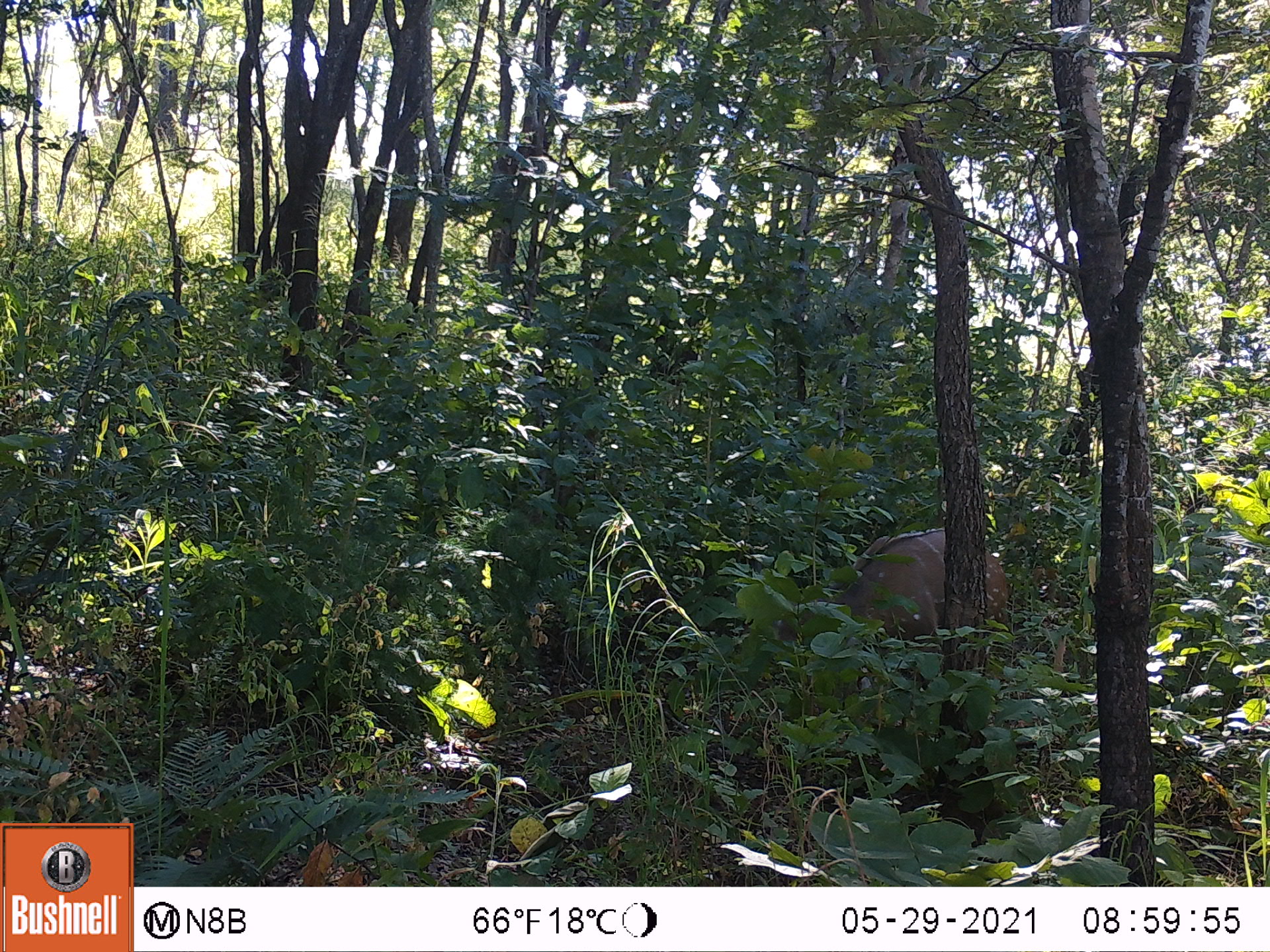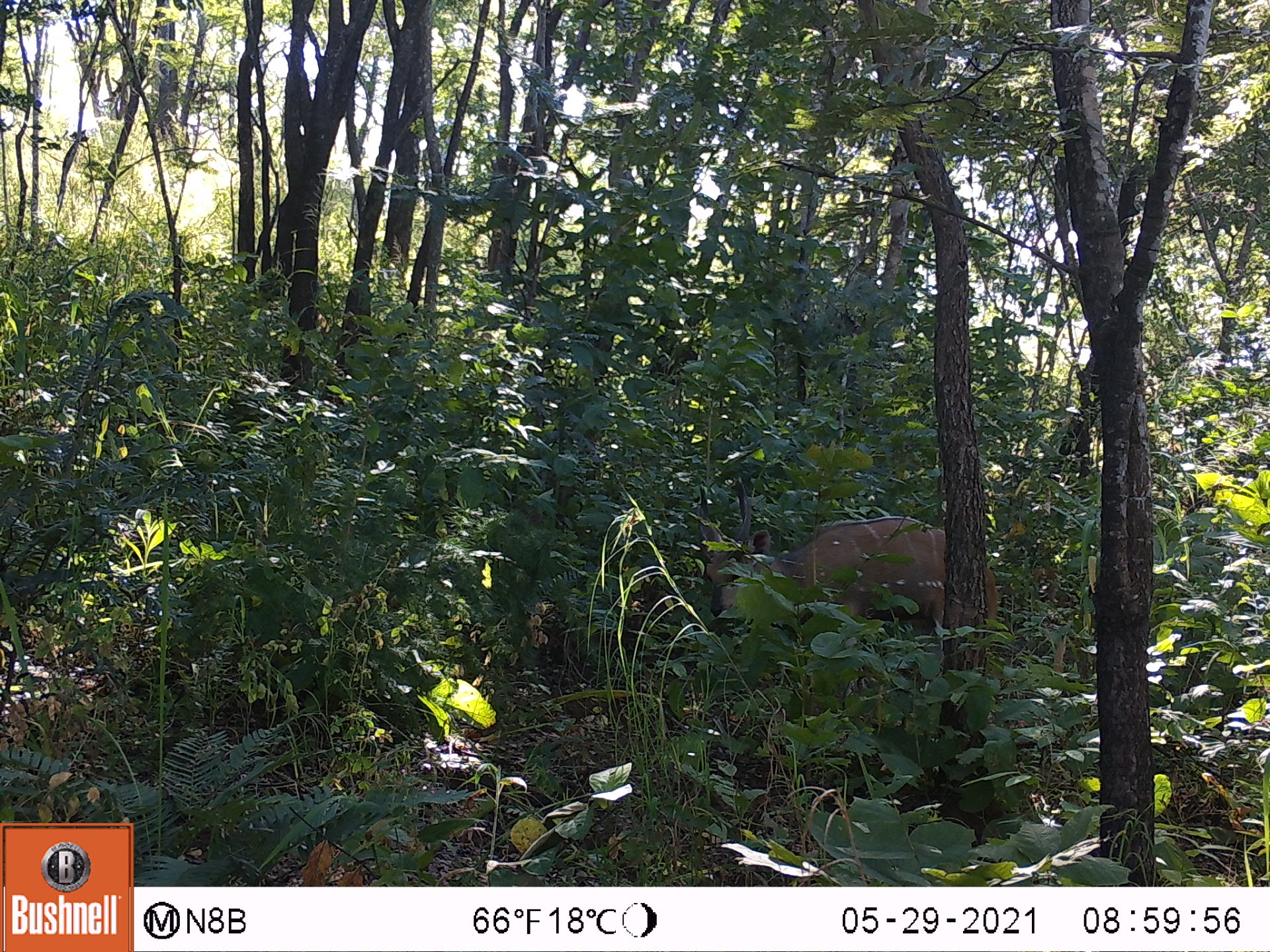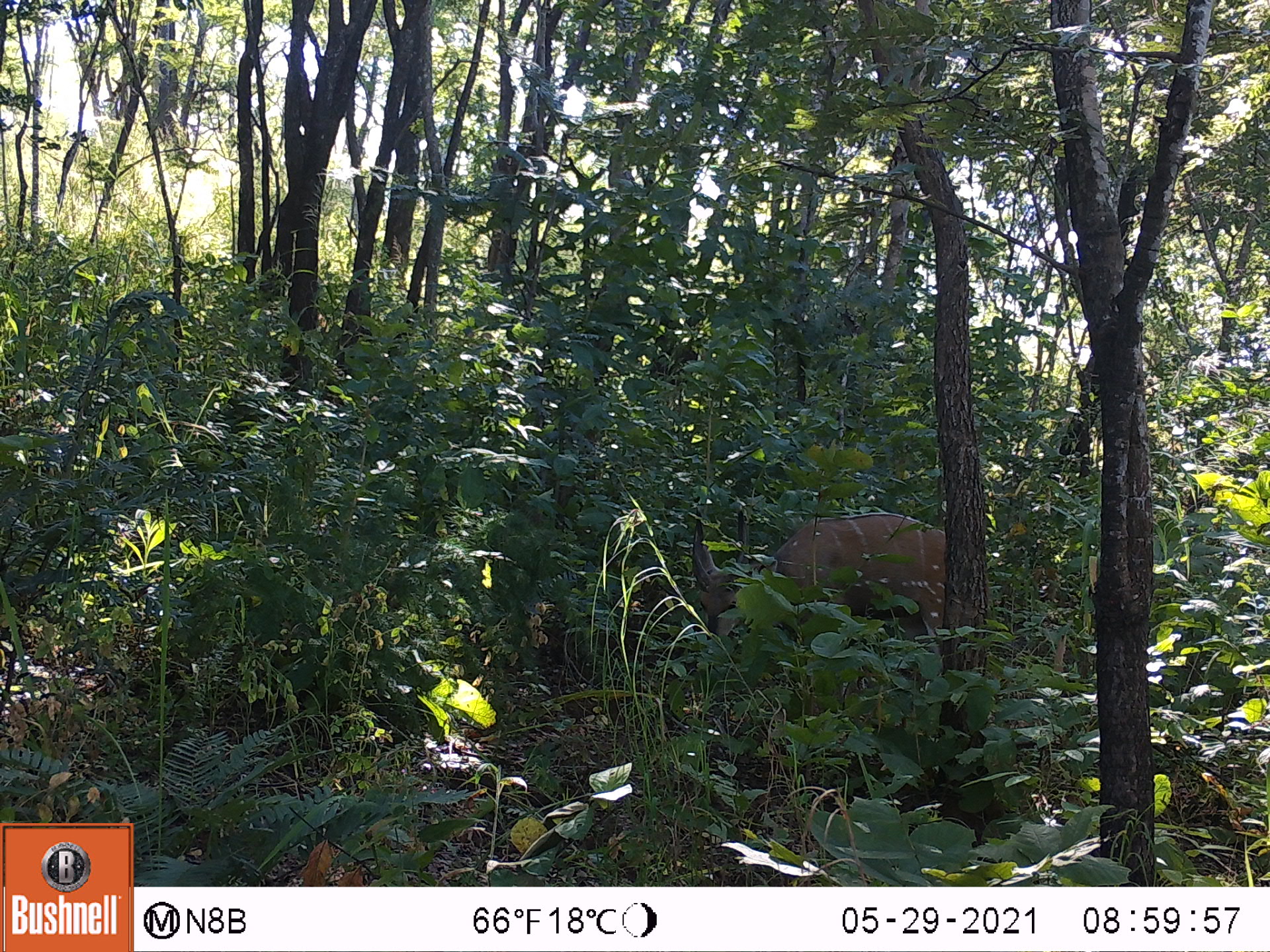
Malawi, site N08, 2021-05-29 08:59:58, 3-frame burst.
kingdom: Animalia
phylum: Chordata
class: Mammalia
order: Artiodactyla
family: Bovidae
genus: Tragelaphus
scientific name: Tragelaphus sylvaticus sylvaticus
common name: cape bushbuck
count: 1